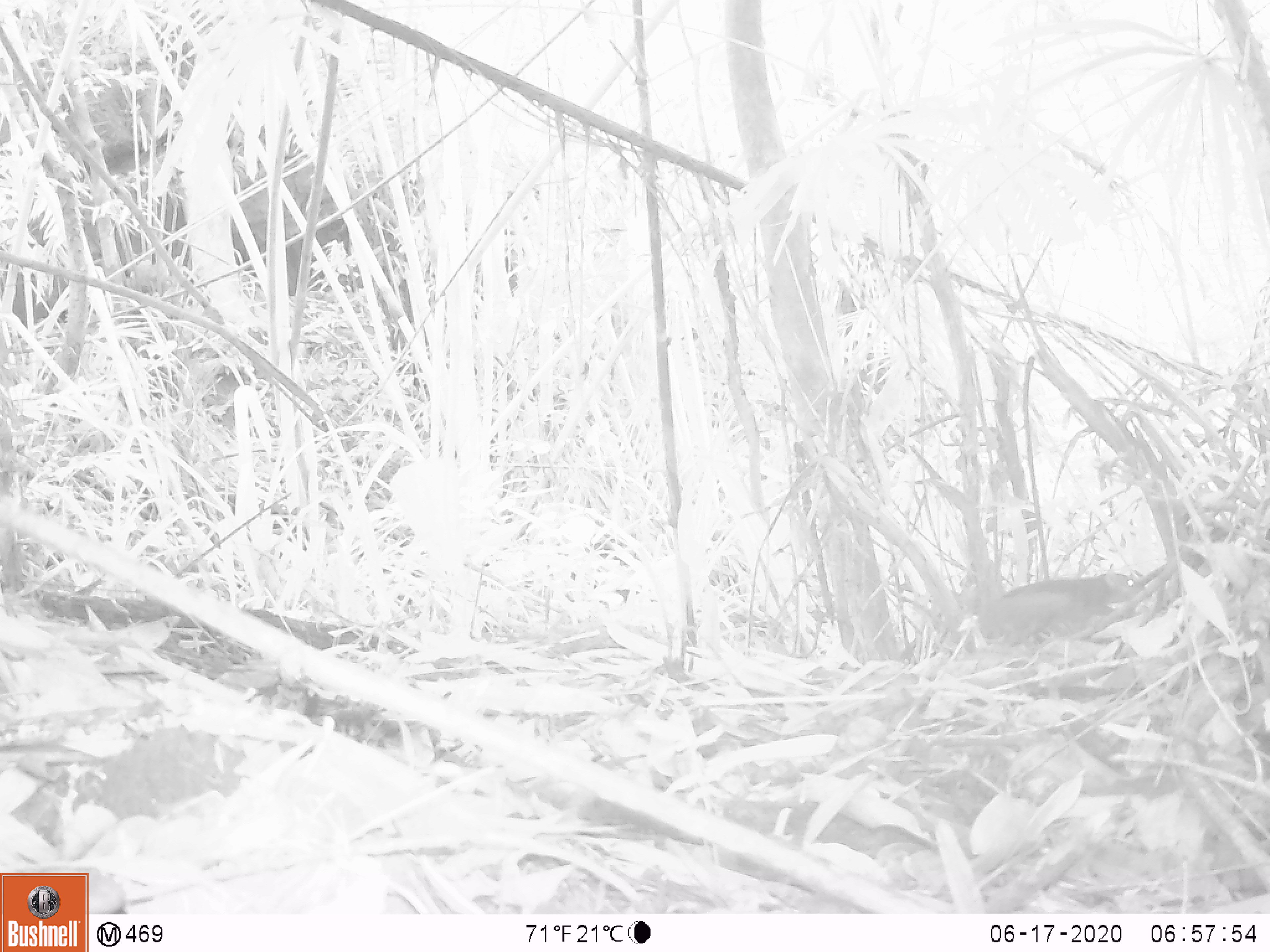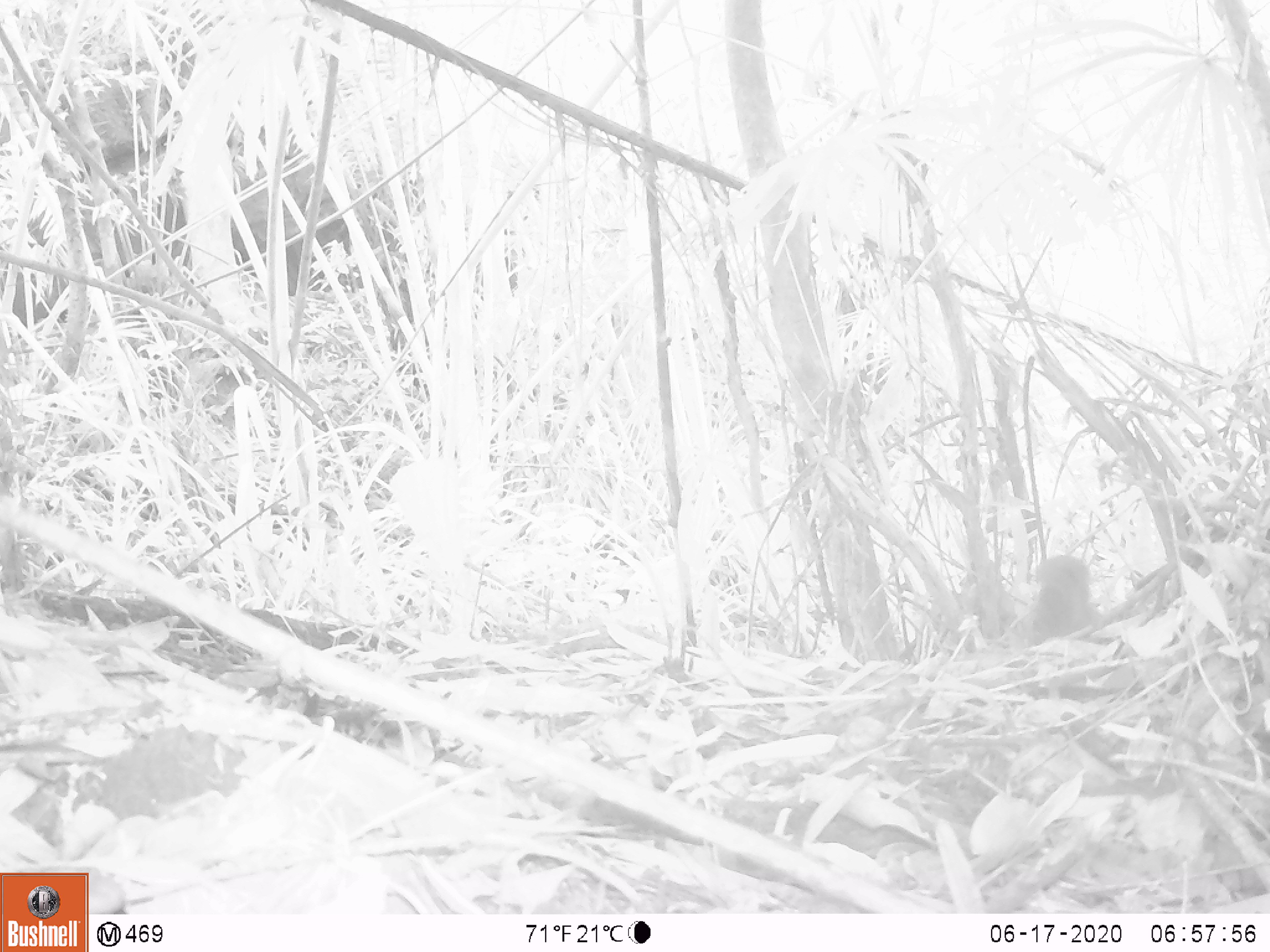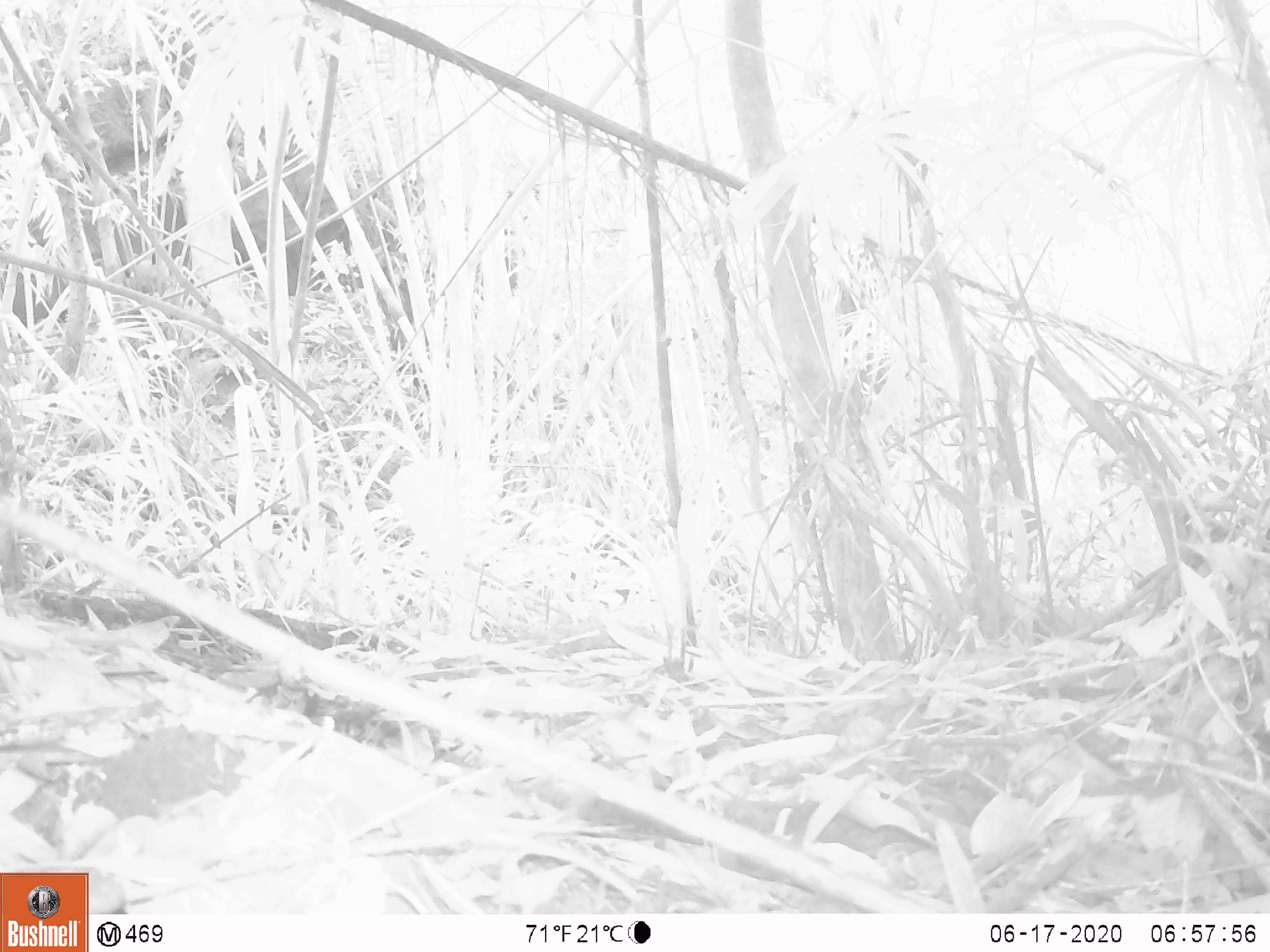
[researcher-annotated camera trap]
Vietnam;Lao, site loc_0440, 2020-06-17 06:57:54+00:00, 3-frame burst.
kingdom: Animalia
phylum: Chordata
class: Mammalia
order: Rodentia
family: Sciuridae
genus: Dremomys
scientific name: Dremomys rufigenis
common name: red-cheeked squirrel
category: red cheeked squirrel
Red cheeked squirrel (red-cheeked squirrel) (Dremomys rufigenis). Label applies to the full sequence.